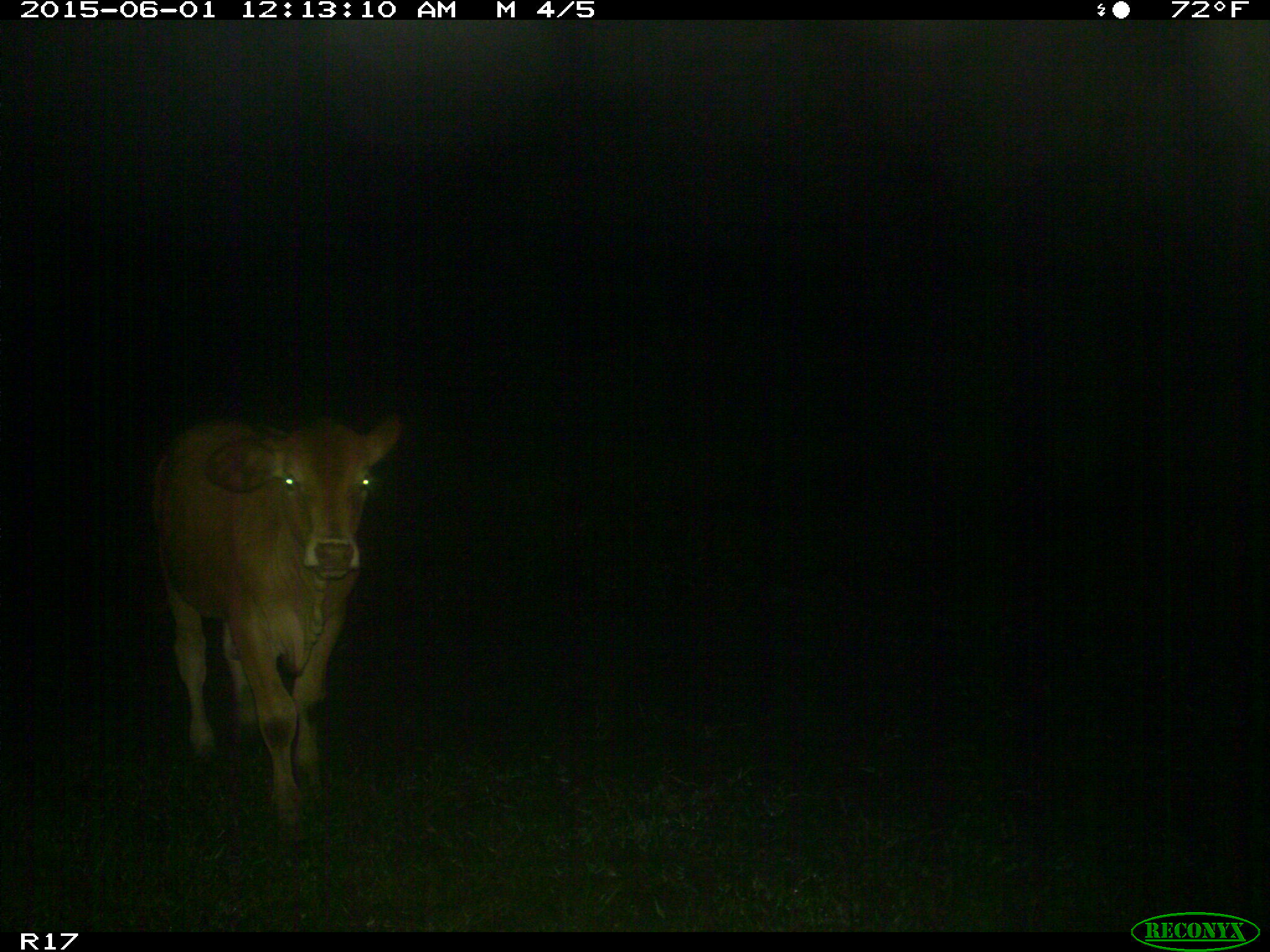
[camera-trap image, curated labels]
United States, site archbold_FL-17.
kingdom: Animalia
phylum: Chordata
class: Mammalia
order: Artiodactyla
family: Bovidae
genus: Bos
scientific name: Bos taurus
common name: domestic cow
Bos taurus (domestic cow).